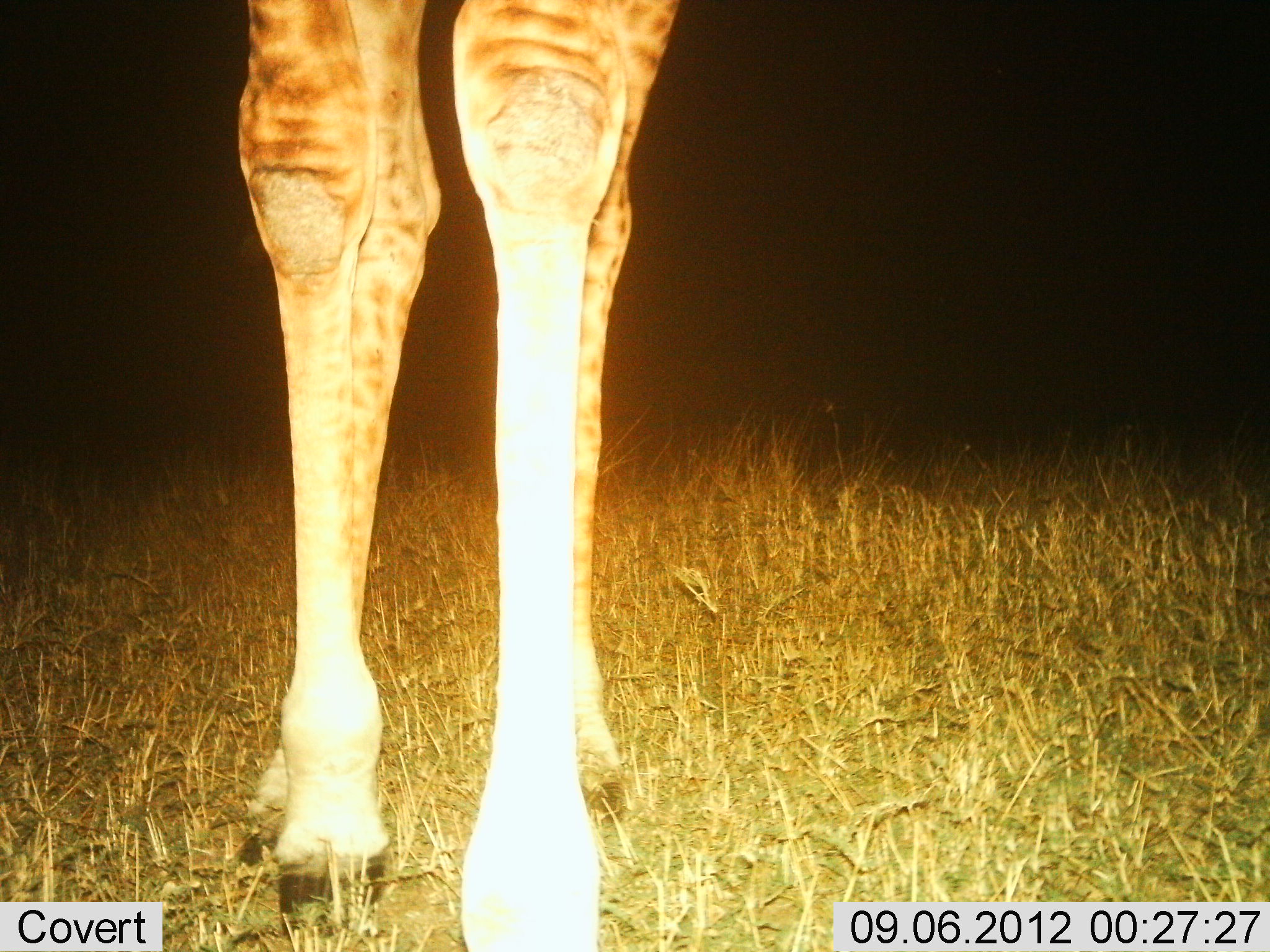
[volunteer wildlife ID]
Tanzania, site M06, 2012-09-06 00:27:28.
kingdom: Animalia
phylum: Chordata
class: Mammalia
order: Artiodactyla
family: Giraffidae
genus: Giraffa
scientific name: Giraffa camelopardalis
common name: giraffe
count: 1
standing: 100%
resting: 0%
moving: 0%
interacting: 0%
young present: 0%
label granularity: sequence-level